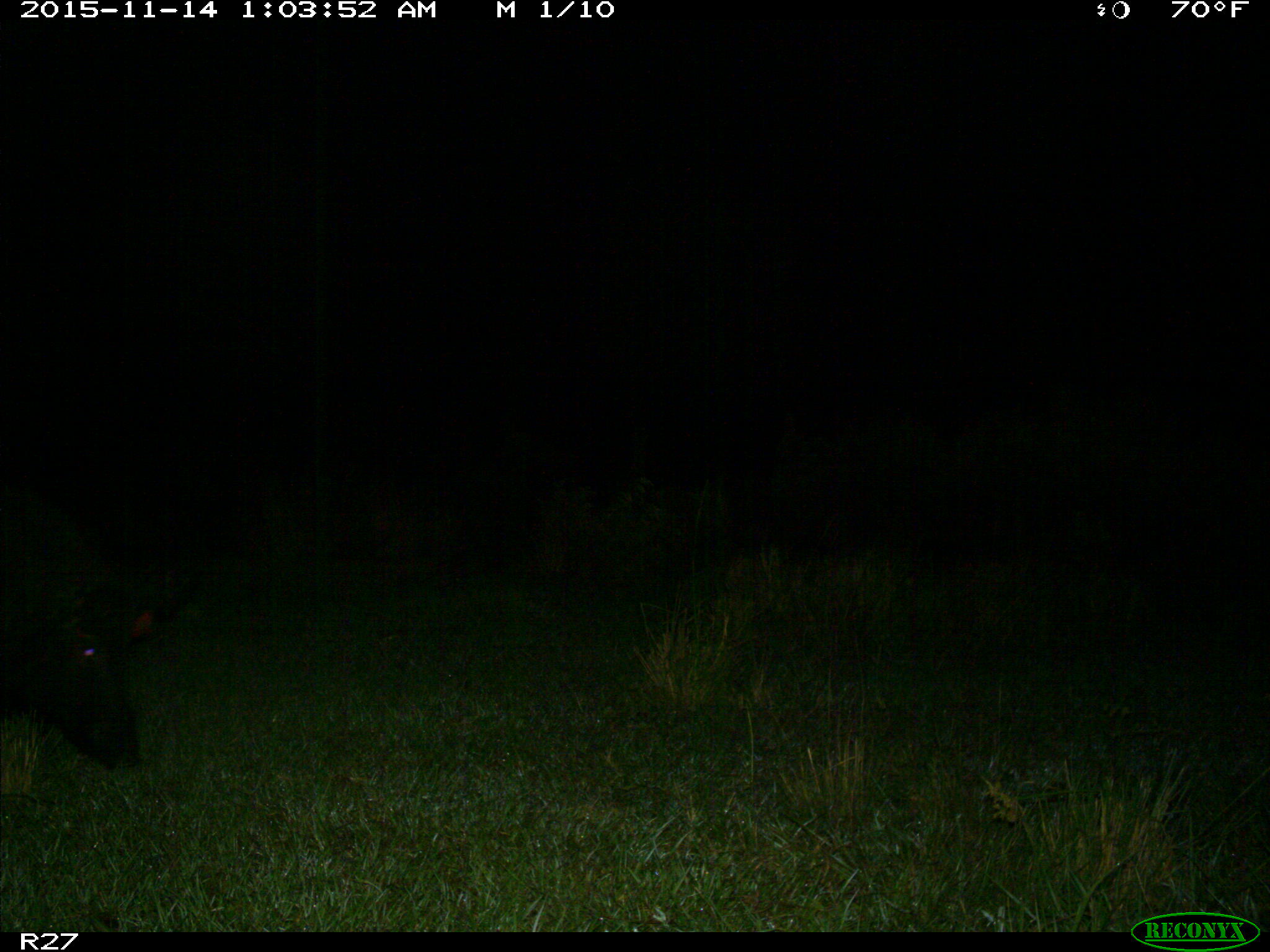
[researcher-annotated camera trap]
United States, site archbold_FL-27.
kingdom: Animalia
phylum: Chordata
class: Mammalia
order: Artiodactyla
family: Suidae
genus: Sus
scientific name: Sus scrofa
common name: wild boar